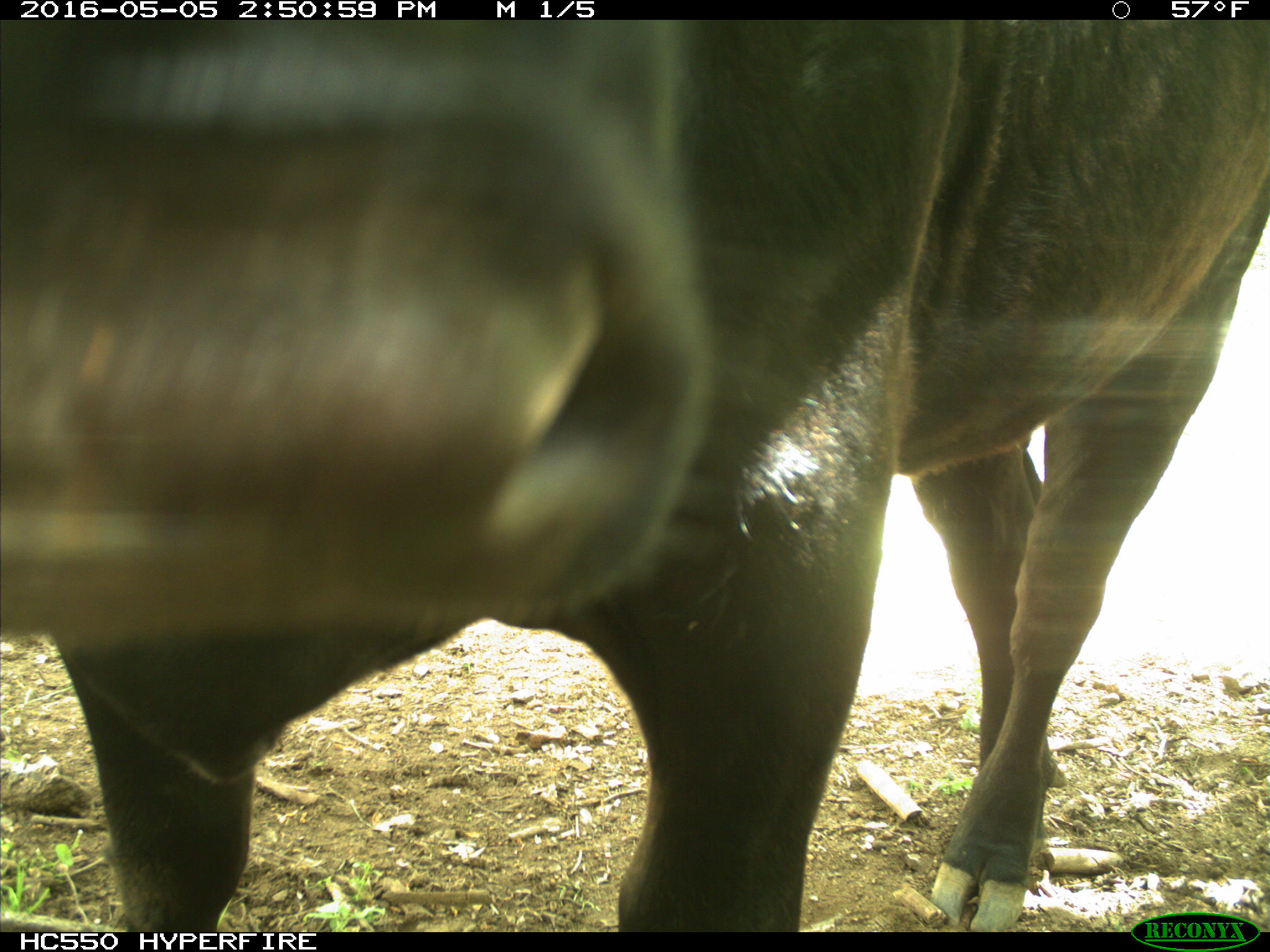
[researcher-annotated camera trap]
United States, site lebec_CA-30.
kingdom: Animalia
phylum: Chordata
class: Mammalia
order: Artiodactyla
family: Bovidae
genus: Bos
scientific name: Bos taurus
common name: domestic cow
Bos taurus (domestic cow).